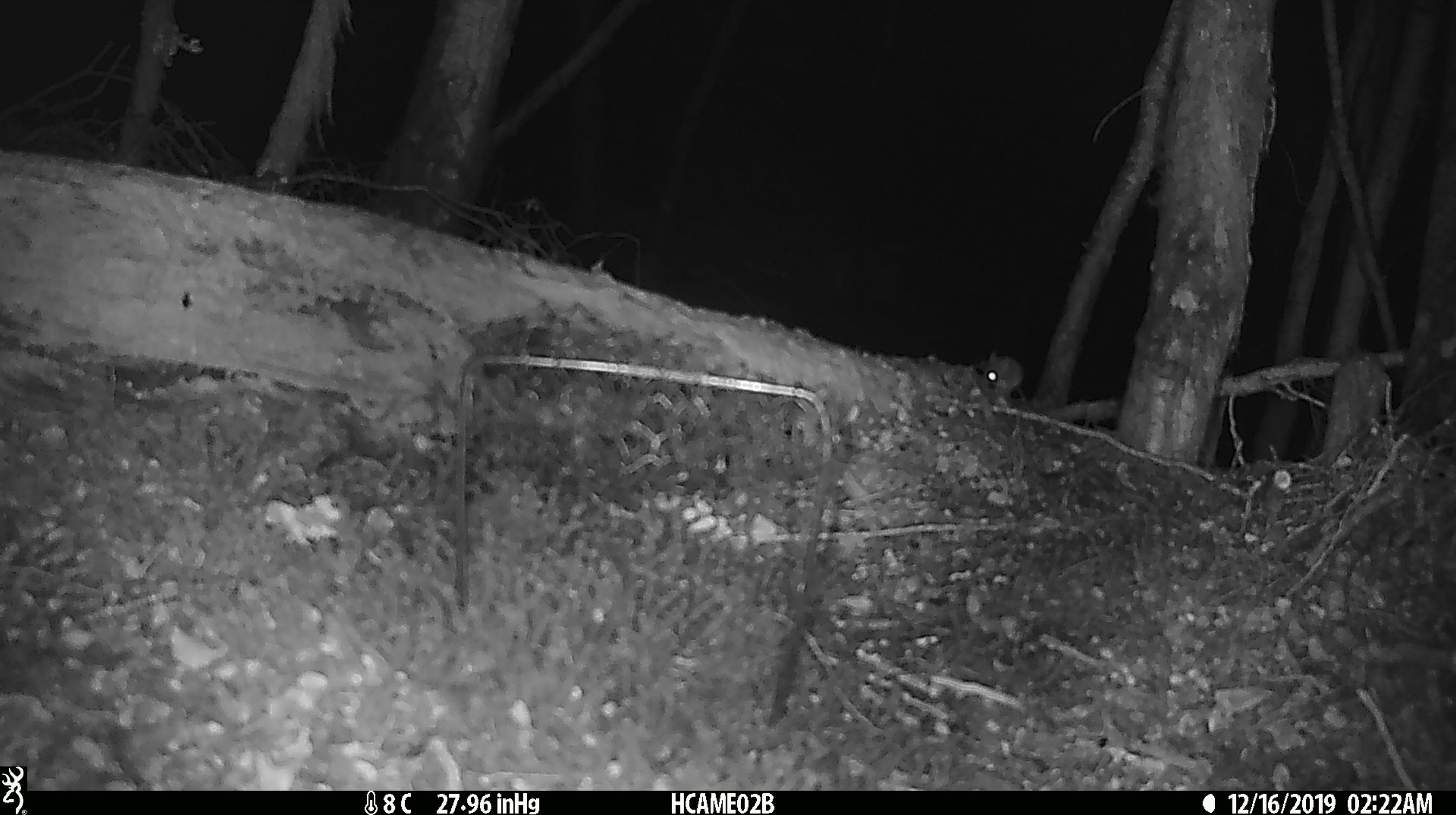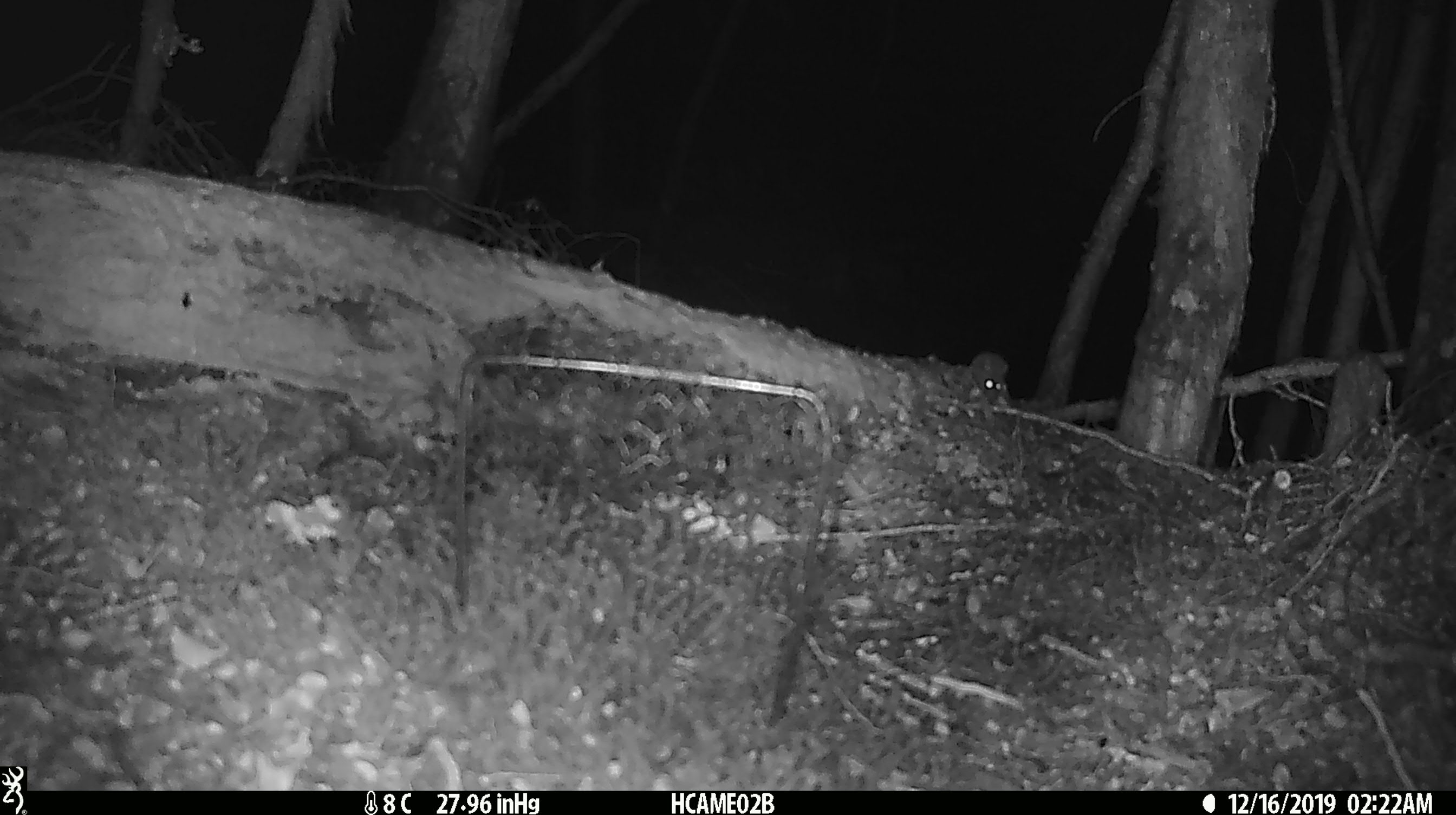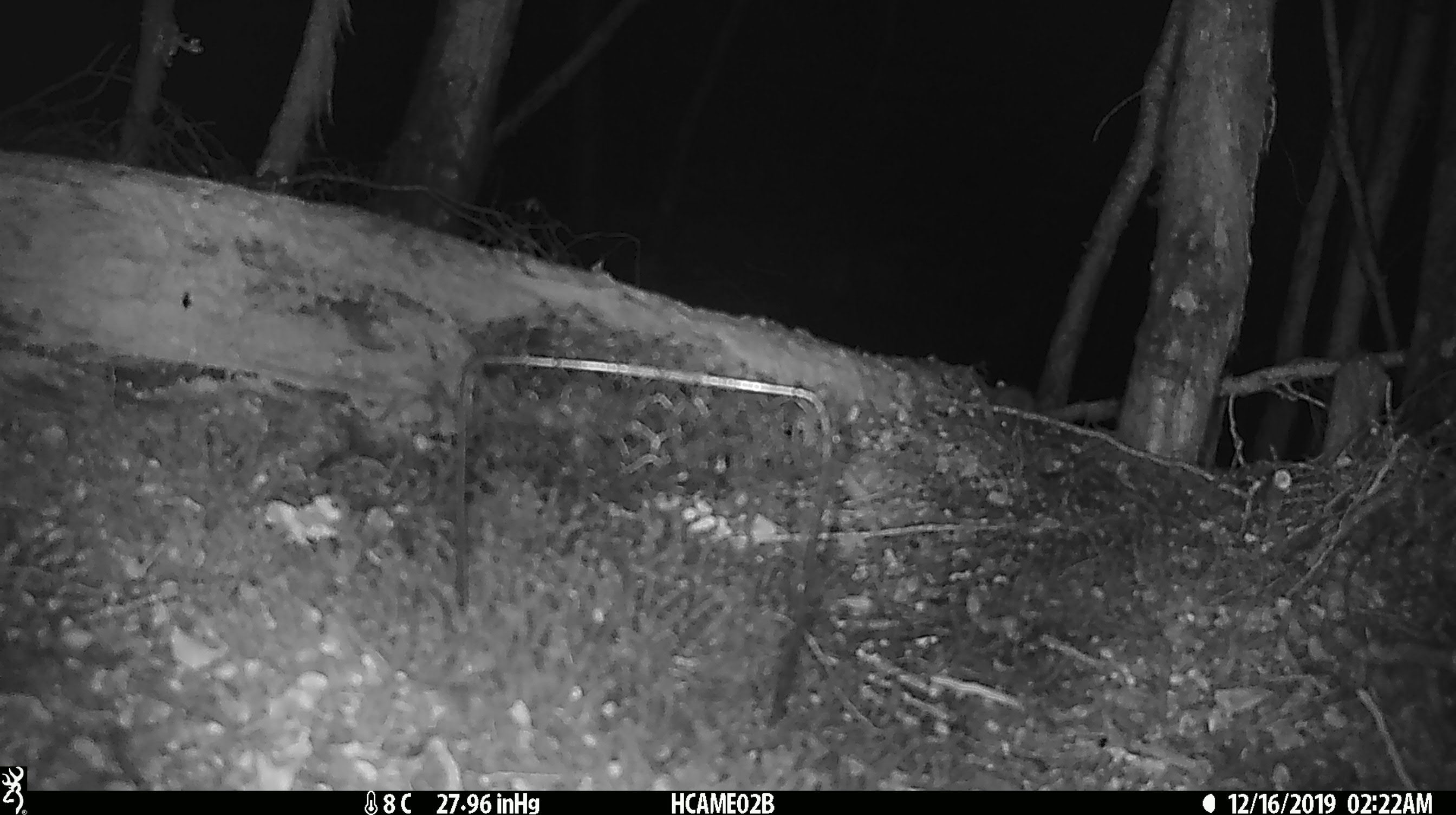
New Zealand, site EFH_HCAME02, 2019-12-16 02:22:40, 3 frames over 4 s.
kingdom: Animalia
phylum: Chordata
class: Mammalia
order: Rodentia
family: Muridae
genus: Mus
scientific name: Mus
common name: mouse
Mouse (Mus).